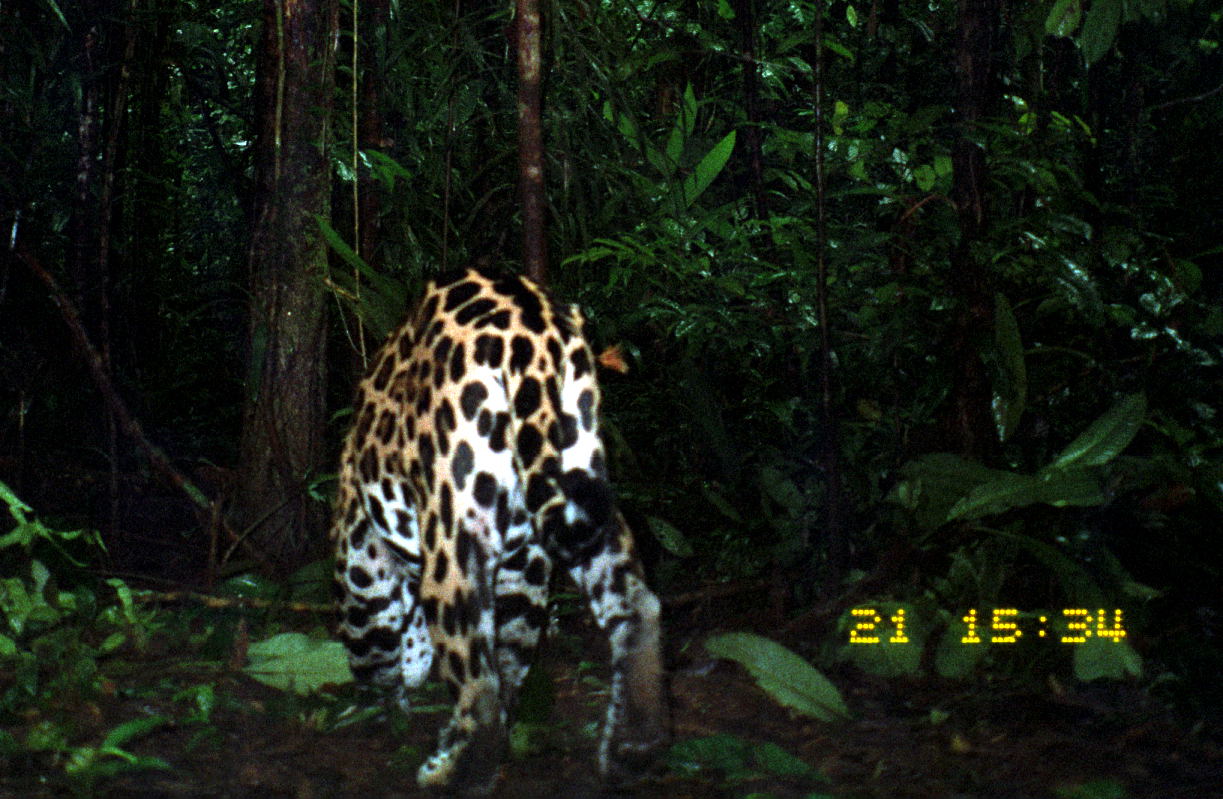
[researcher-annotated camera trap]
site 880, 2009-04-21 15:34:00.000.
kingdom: Animalia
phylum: Chordata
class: Mammalia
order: Carnivora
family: Felidae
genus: Panthera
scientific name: Panthera onca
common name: jaguar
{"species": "Panthera onca (jaguar)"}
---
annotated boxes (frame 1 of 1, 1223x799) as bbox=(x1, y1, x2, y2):
panthera onca: bbox=(321, 259, 681, 797)